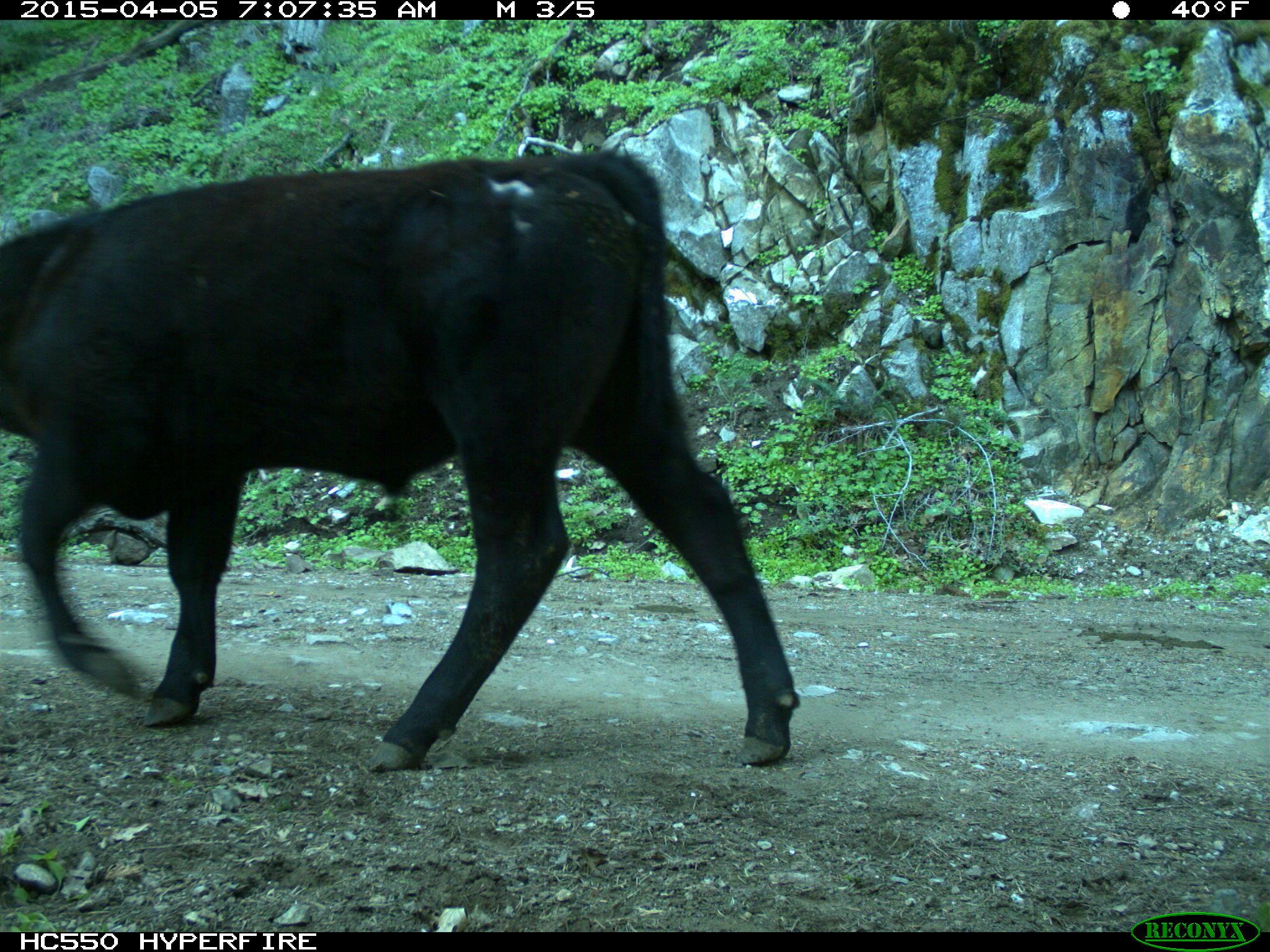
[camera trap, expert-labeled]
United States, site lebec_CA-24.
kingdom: Animalia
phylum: Chordata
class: Mammalia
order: Artiodactyla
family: Bovidae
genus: Bos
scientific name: Bos taurus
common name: domestic cow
Bos taurus (domestic cow).